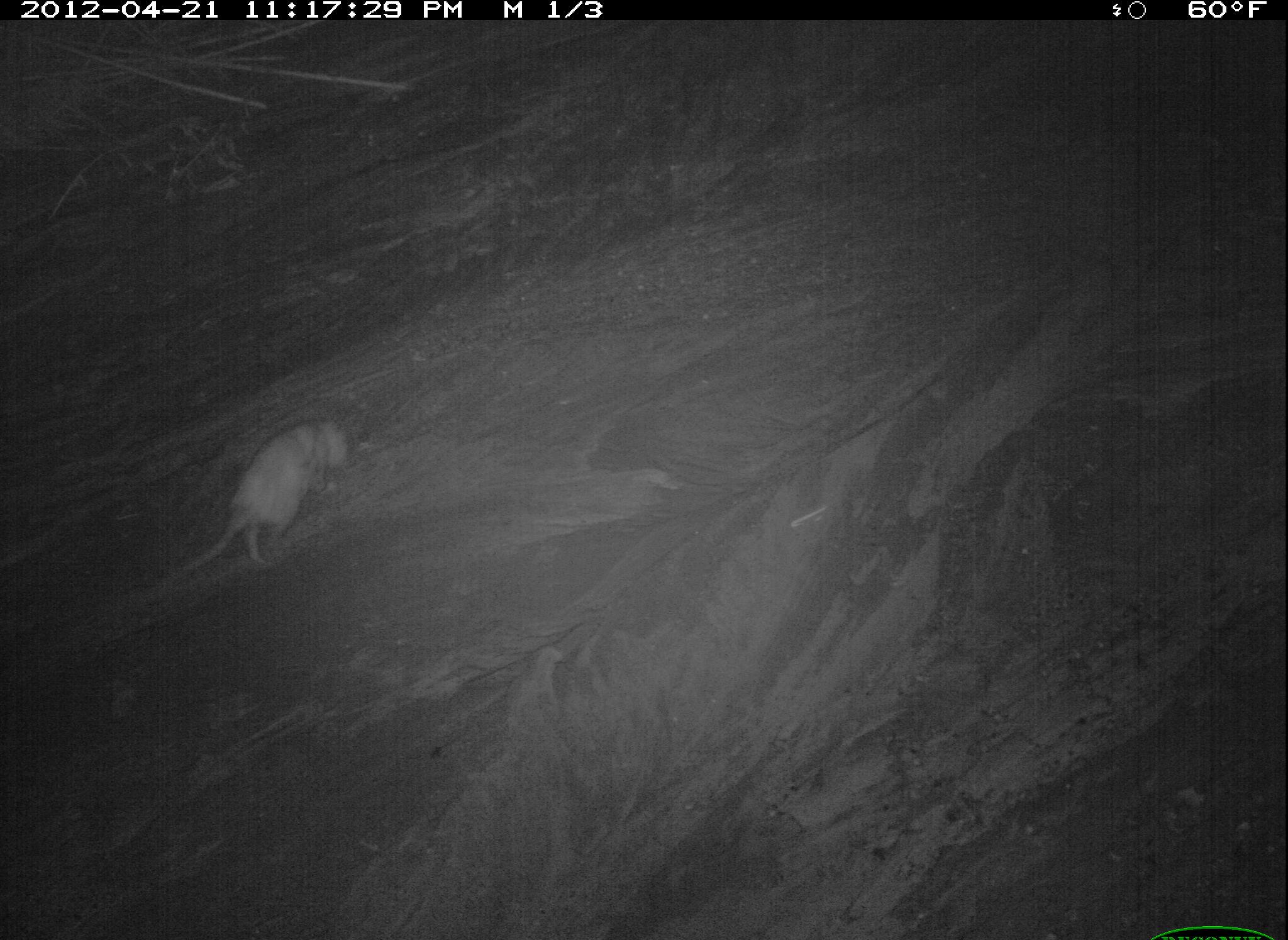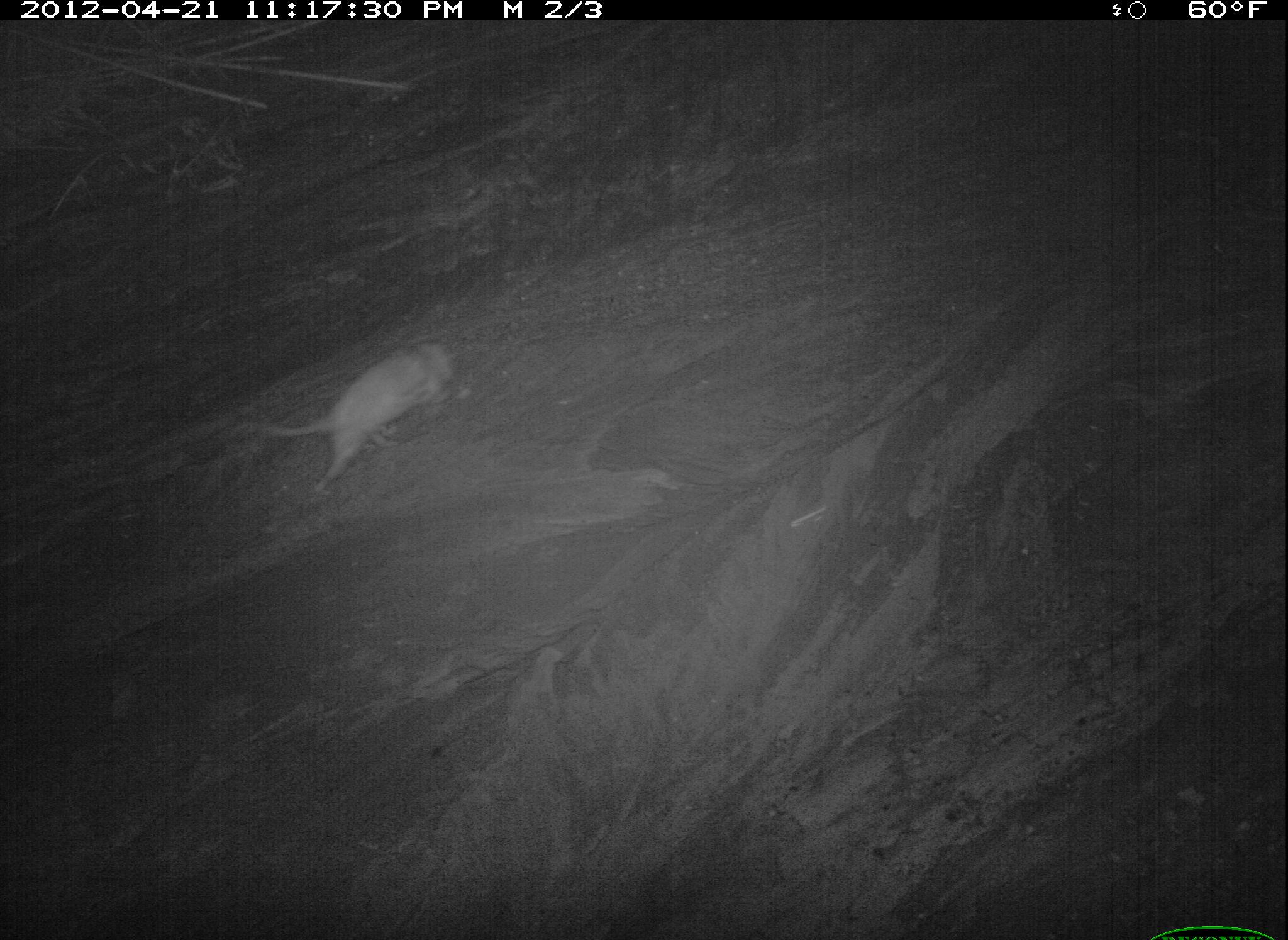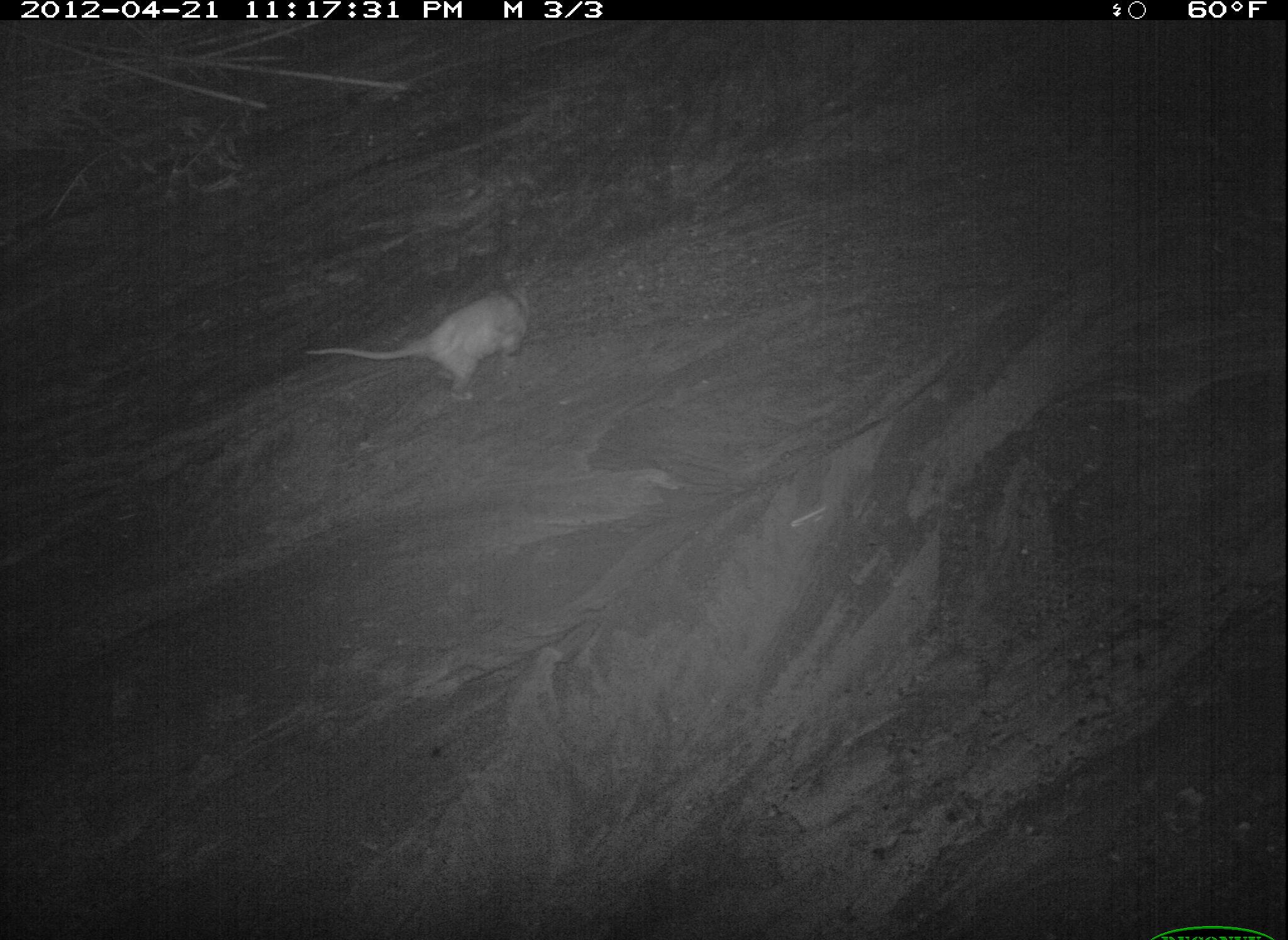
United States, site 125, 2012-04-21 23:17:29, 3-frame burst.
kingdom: Animalia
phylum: Chordata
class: Mammalia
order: Didelphimorphia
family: Didelphidae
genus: Didelphis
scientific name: Didelphis virginiana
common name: virginia opossum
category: opossum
Opossum (virginia opossum) (Didelphis virginiana).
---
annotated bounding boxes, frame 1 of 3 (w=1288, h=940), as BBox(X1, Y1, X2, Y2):
opossum: BBox(174, 409, 357, 585)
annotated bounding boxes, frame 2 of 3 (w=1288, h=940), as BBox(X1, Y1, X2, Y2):
opossum: BBox(253, 332, 469, 504)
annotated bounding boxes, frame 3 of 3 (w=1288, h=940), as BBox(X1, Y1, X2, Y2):
opossum: BBox(299, 284, 536, 406)